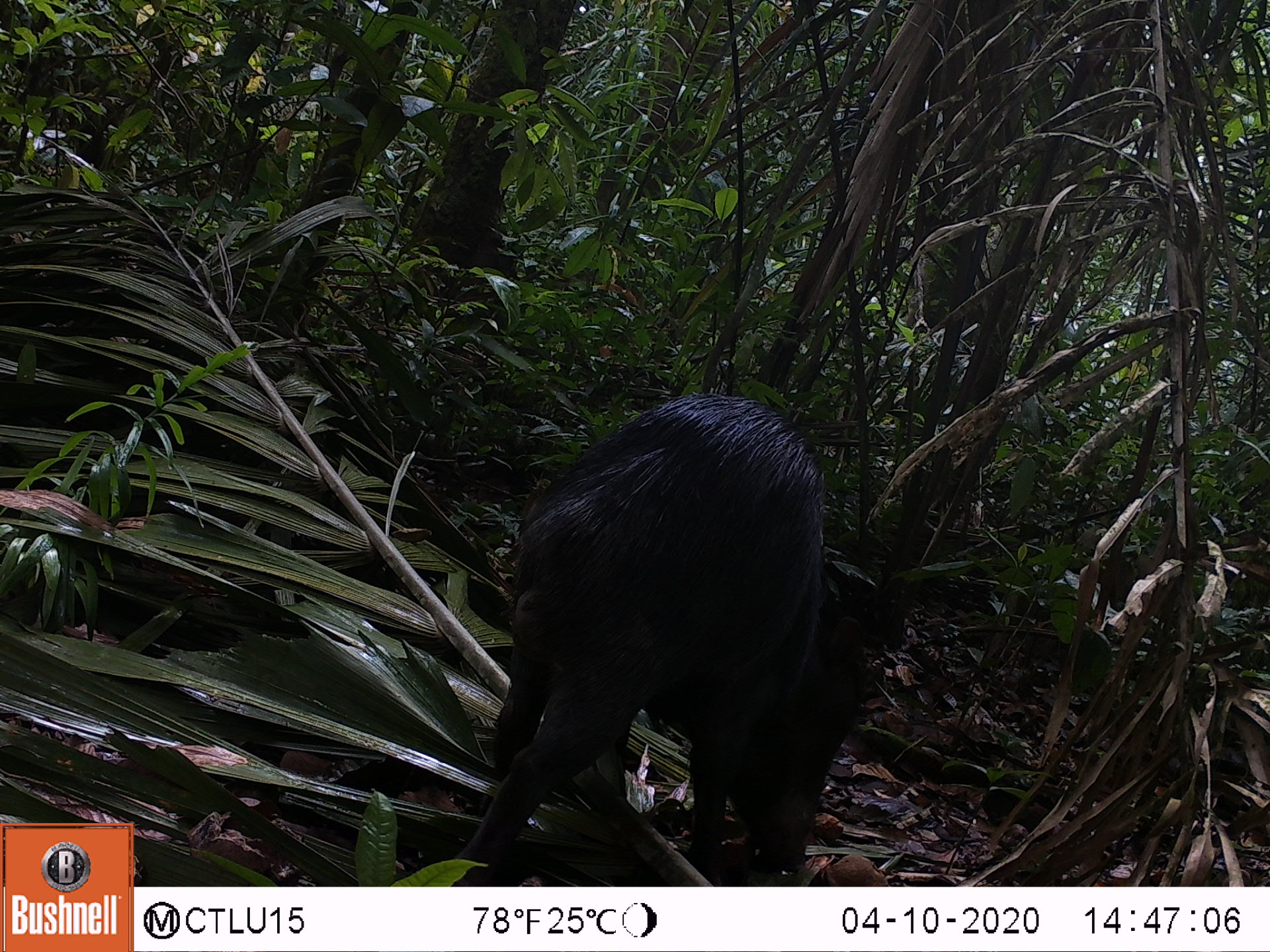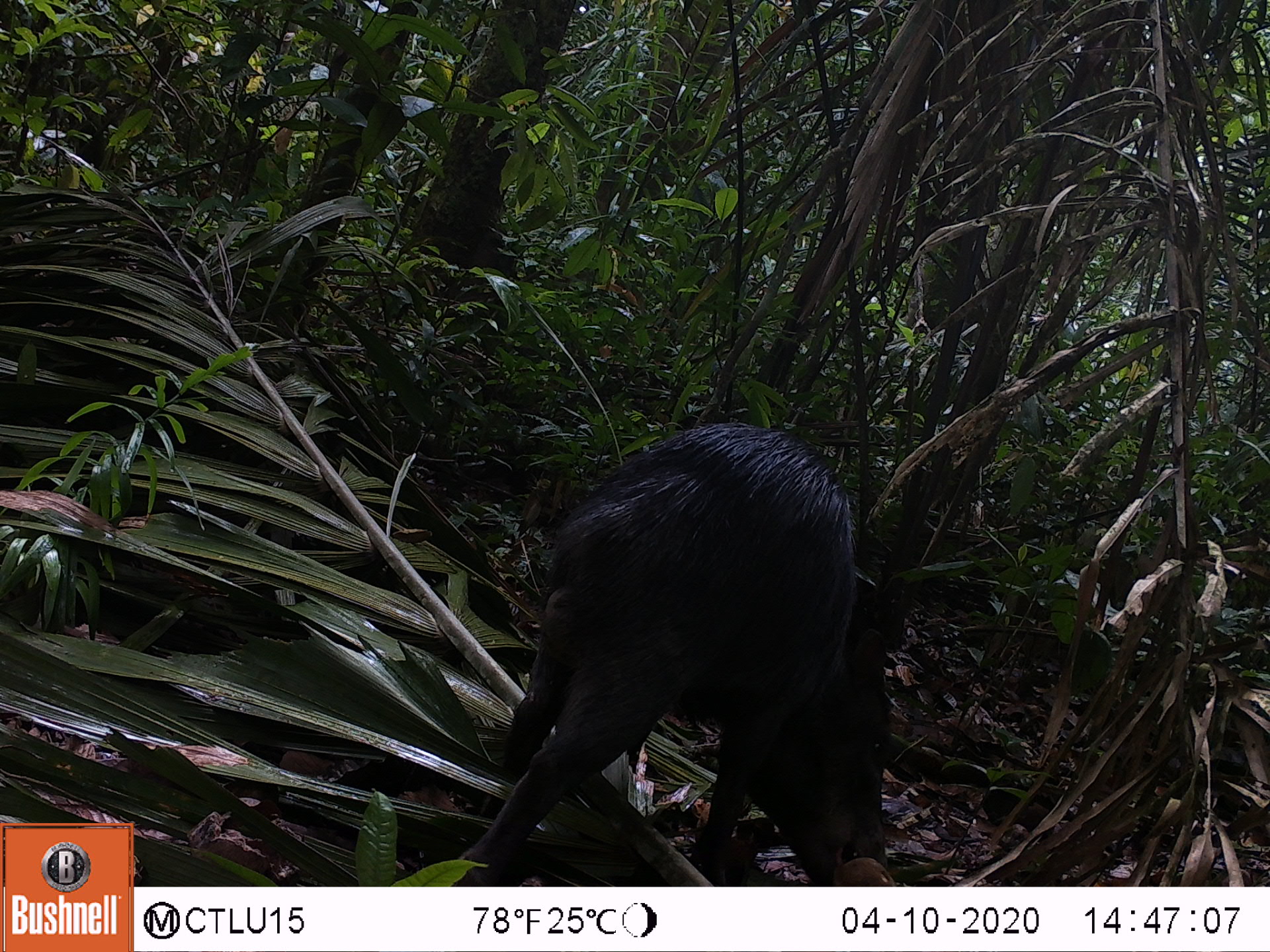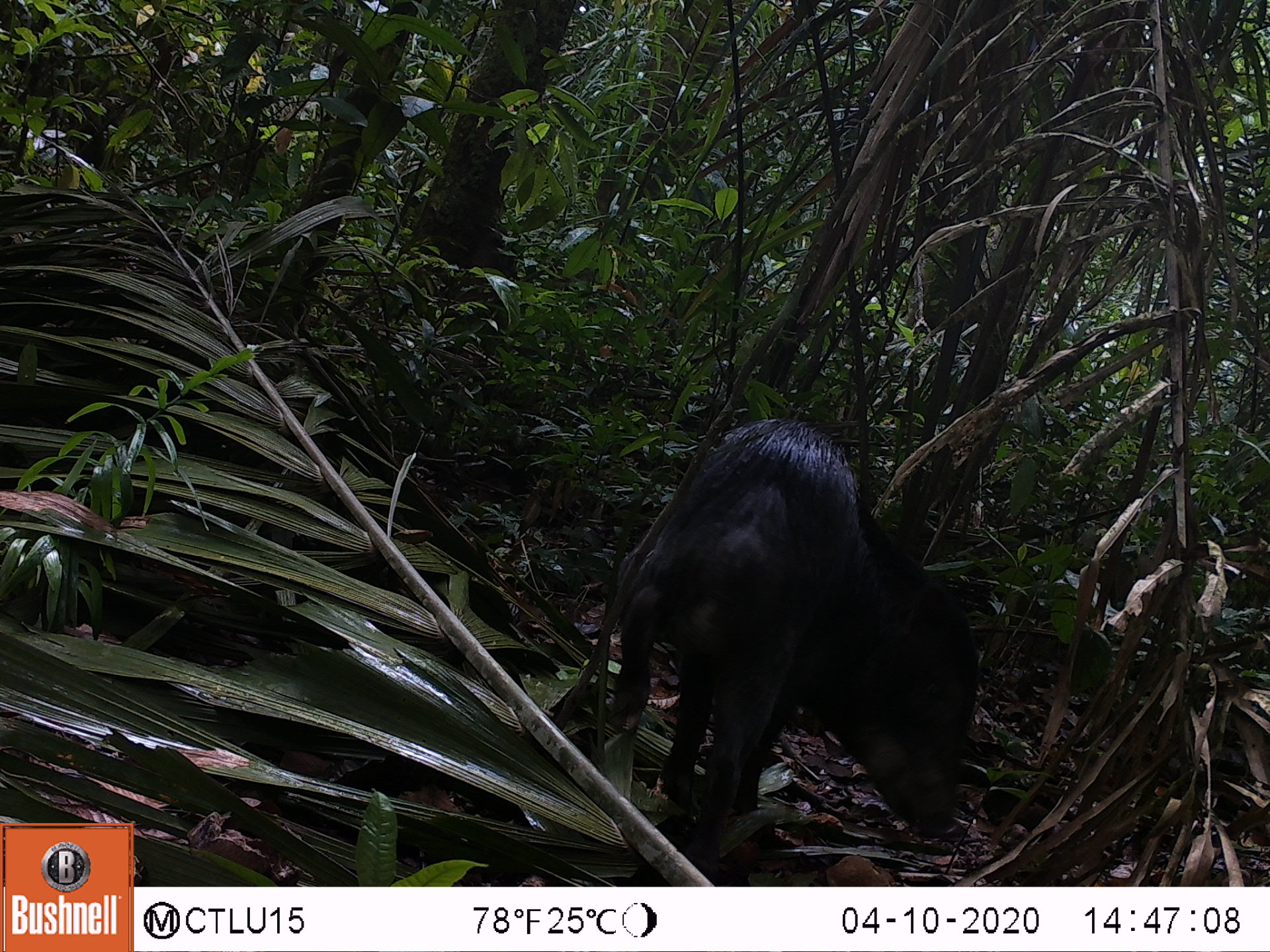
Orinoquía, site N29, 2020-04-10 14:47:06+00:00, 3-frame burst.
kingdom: Animalia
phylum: Chordata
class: Mammalia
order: Artiodactyla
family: Tayassuidae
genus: Pecari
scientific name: Pecari tajacu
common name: collared peccary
Collared peccary (Pecari tajacu).